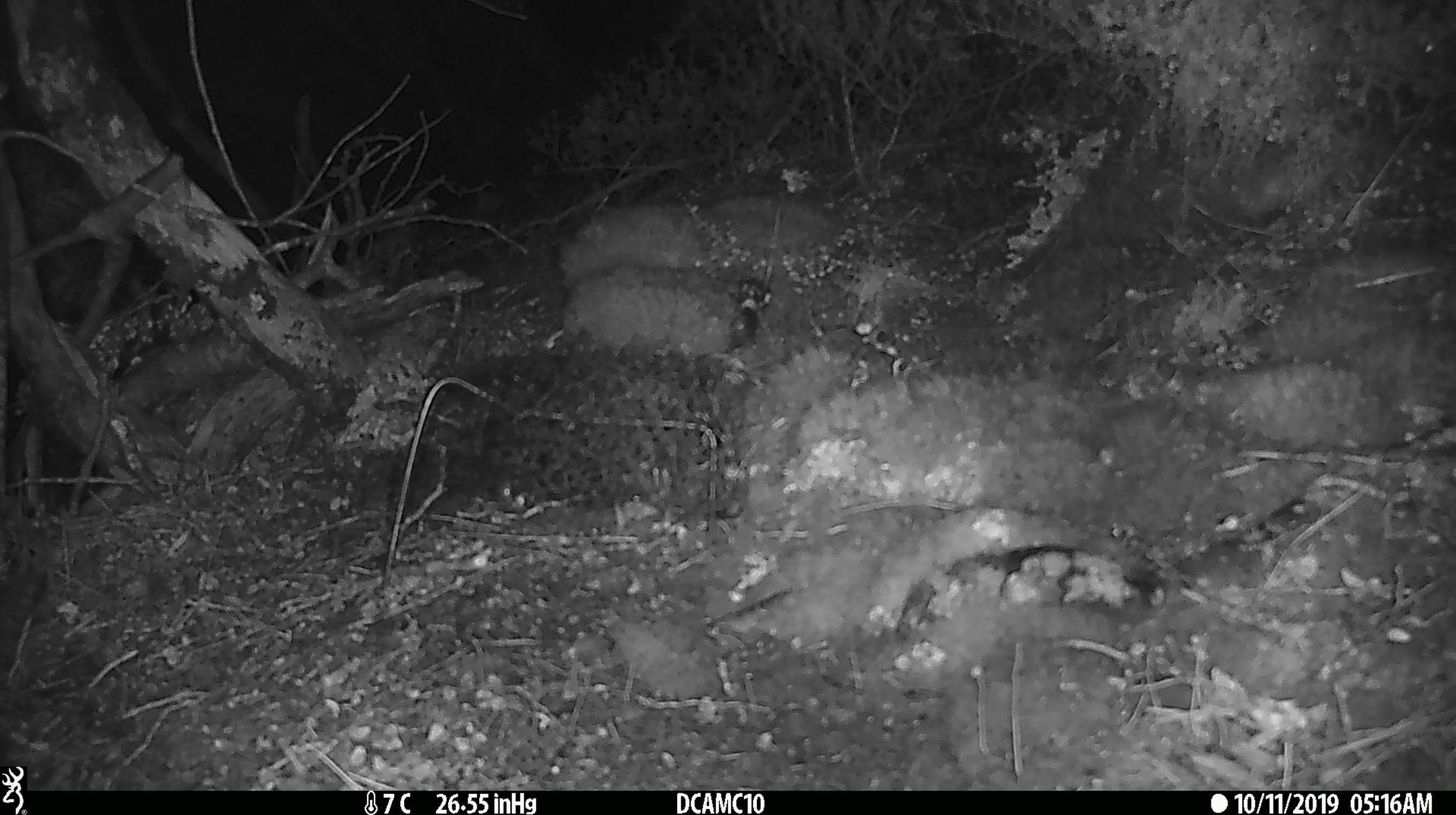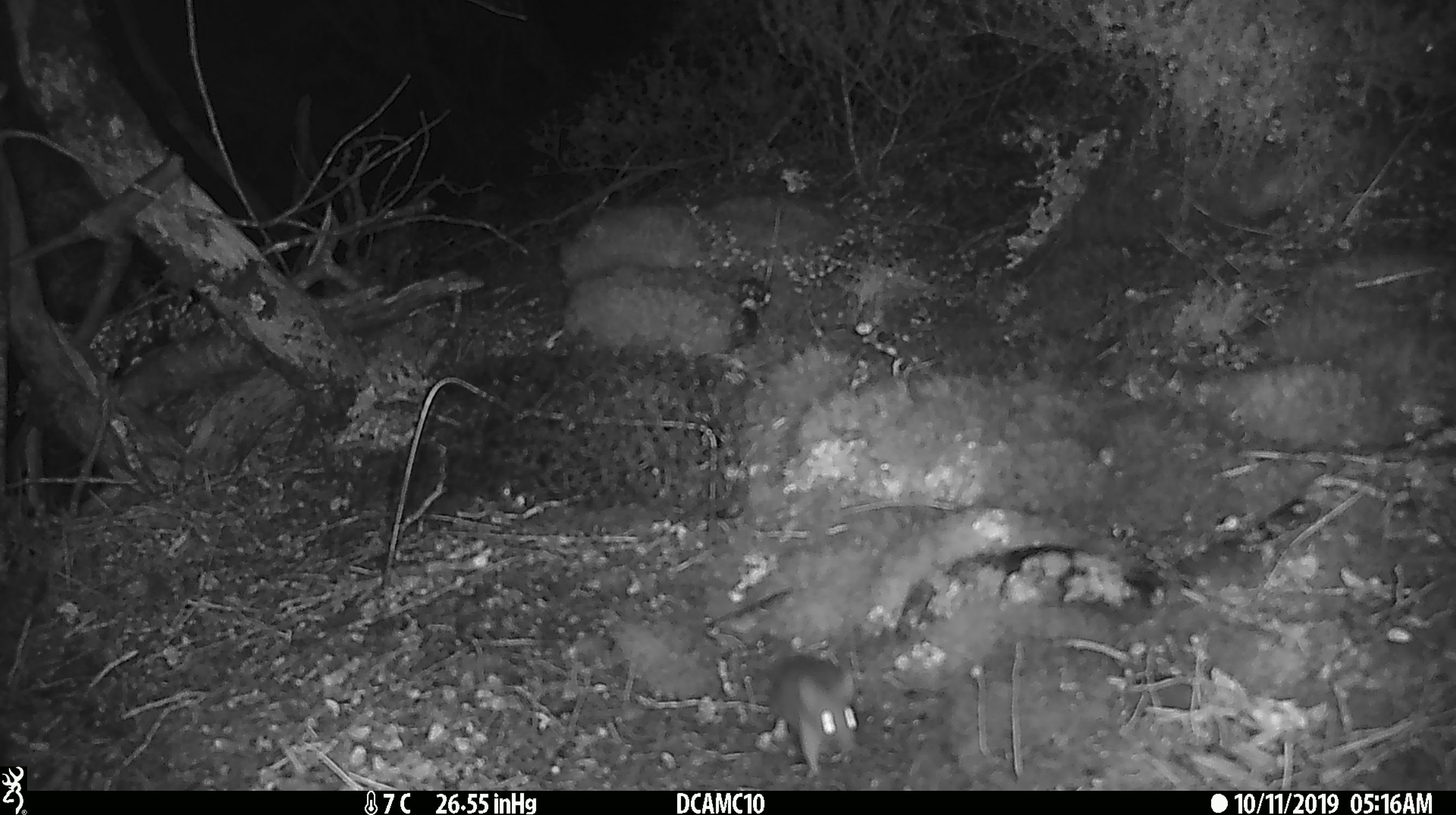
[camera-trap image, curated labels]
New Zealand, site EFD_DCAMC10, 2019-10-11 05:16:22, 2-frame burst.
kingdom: Animalia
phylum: Chordata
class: Mammalia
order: Rodentia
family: Muridae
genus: Mus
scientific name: Mus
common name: mouse